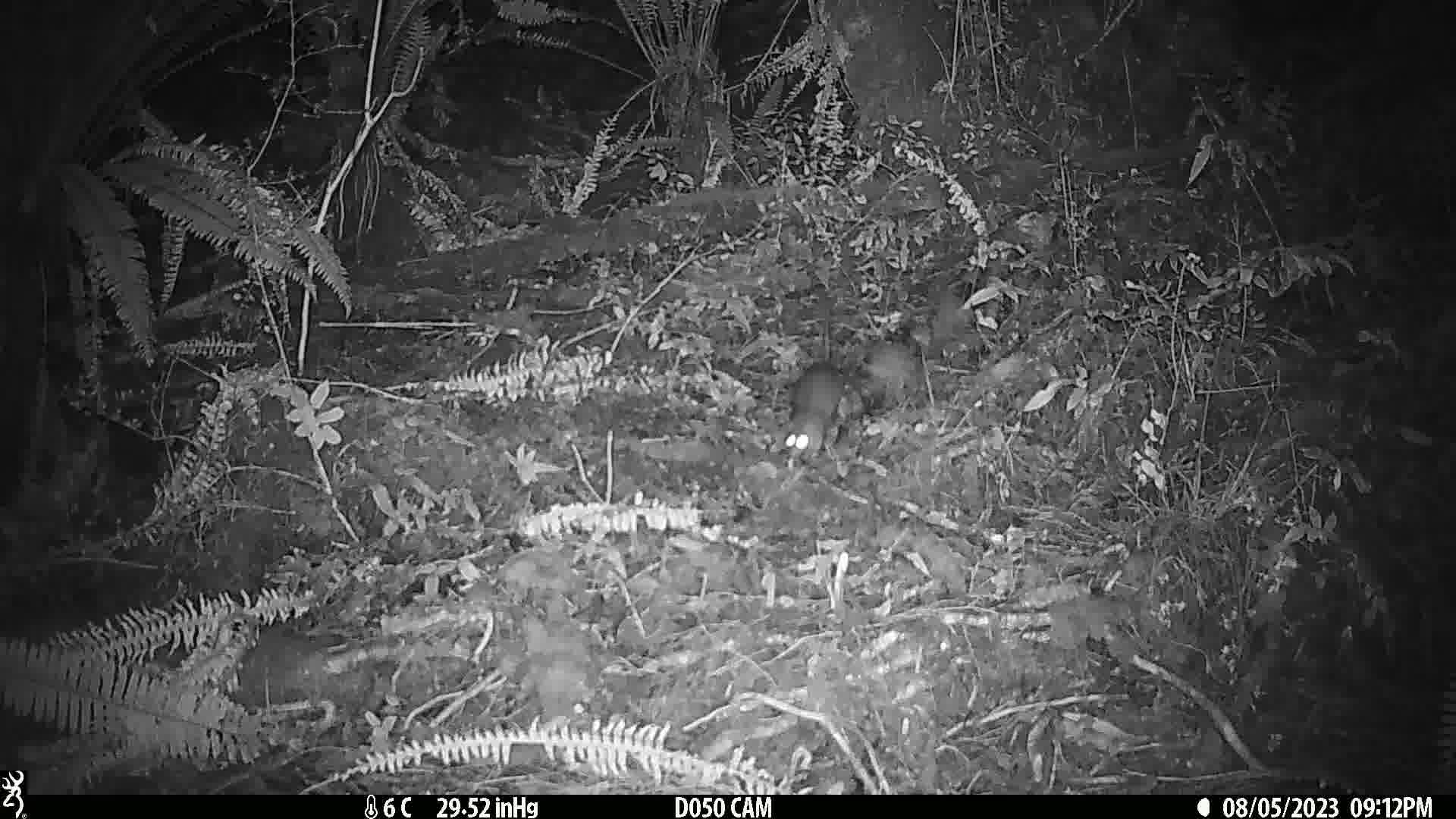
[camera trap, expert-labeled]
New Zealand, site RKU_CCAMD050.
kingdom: Animalia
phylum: Chordata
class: Mammalia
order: Rodentia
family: Muridae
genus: Rattus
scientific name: Rattus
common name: rat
Rat (Rattus).